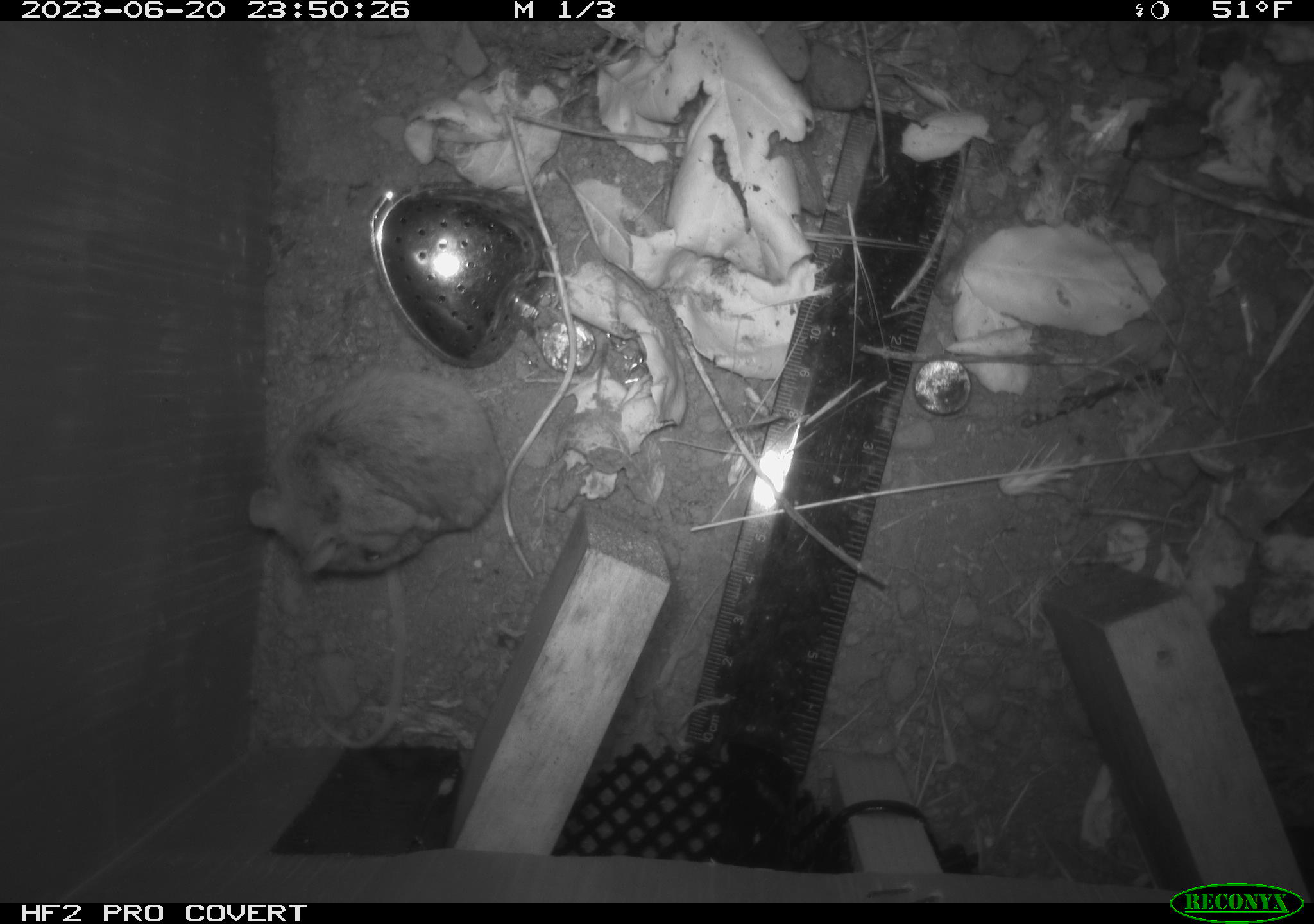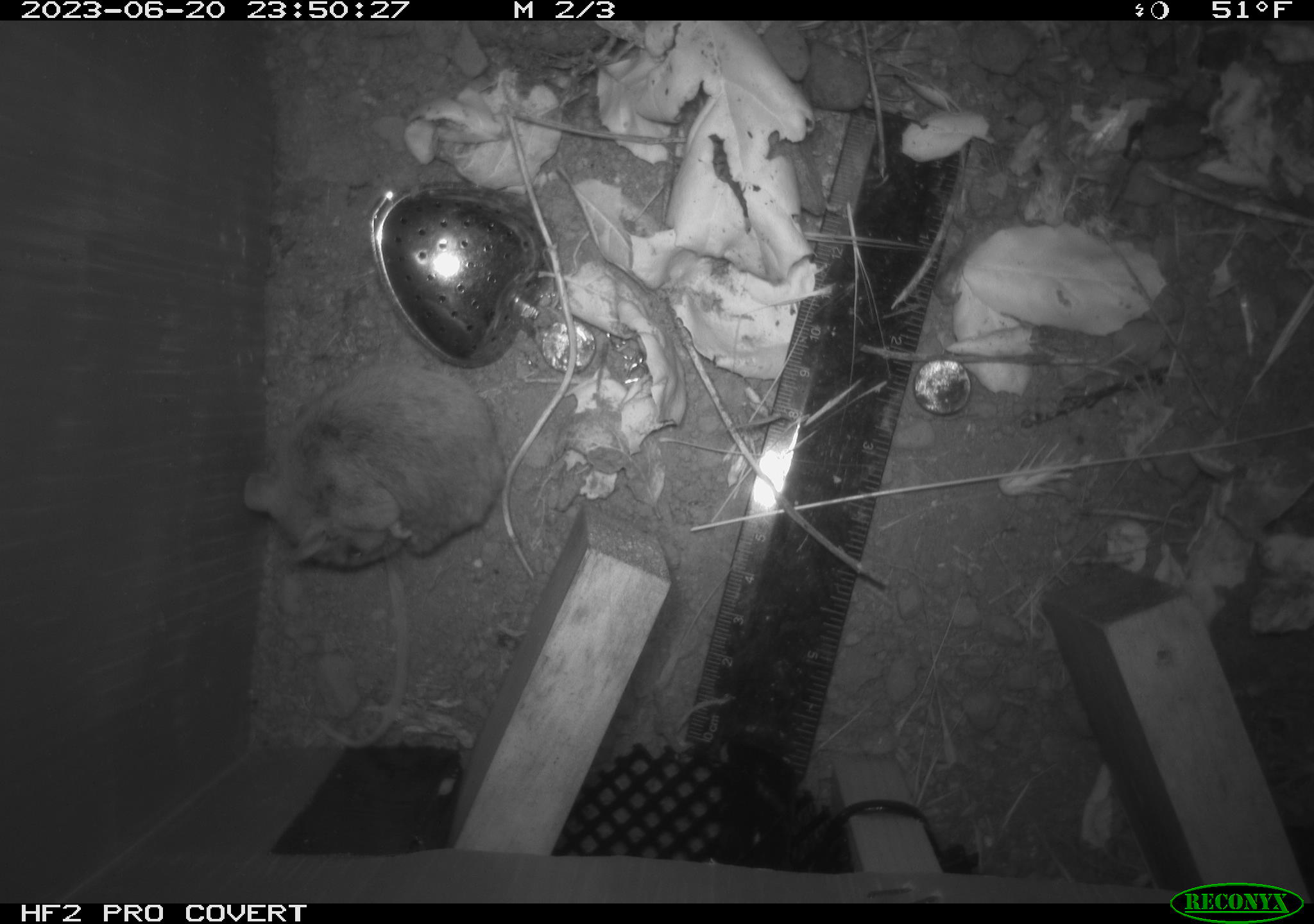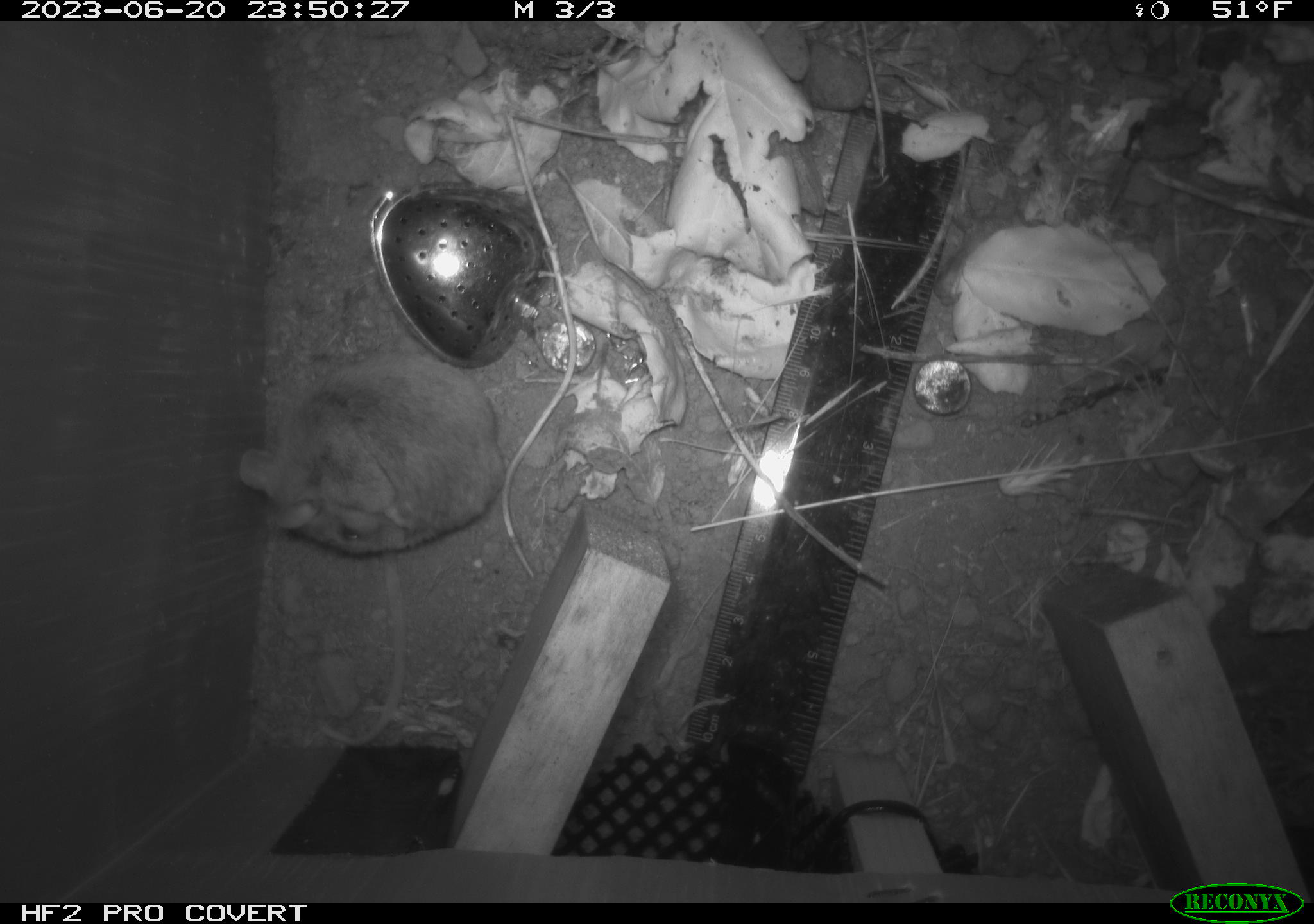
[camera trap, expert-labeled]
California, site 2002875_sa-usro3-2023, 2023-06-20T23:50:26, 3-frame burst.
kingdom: Animalia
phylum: Chordata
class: Mammalia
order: Rodentia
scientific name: Rodentia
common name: mouse species